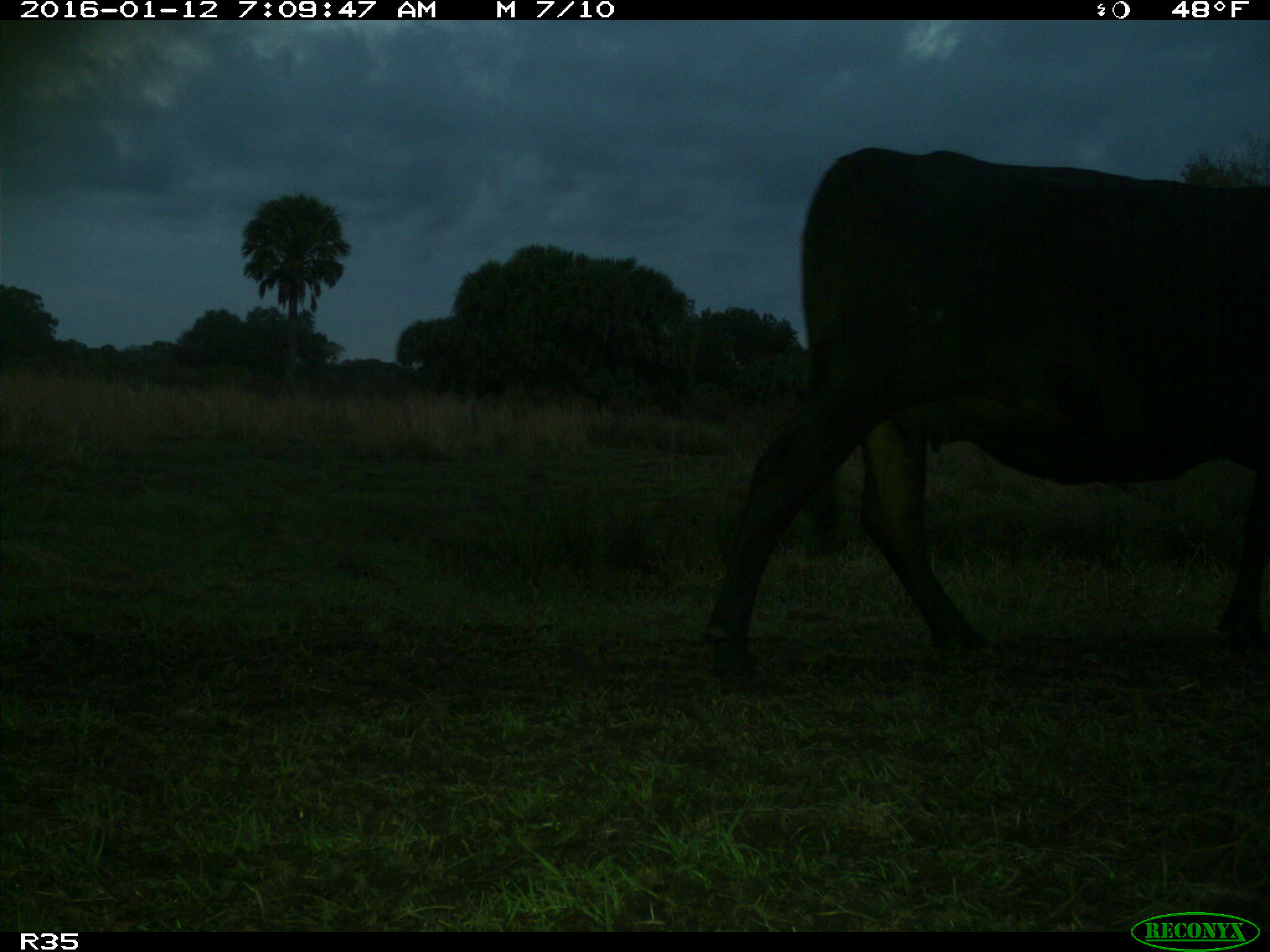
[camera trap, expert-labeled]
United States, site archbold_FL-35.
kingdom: Animalia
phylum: Chordata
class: Mammalia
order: Artiodactyla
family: Bovidae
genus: Bos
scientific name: Bos taurus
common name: domestic cow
Bos taurus (domestic cow).